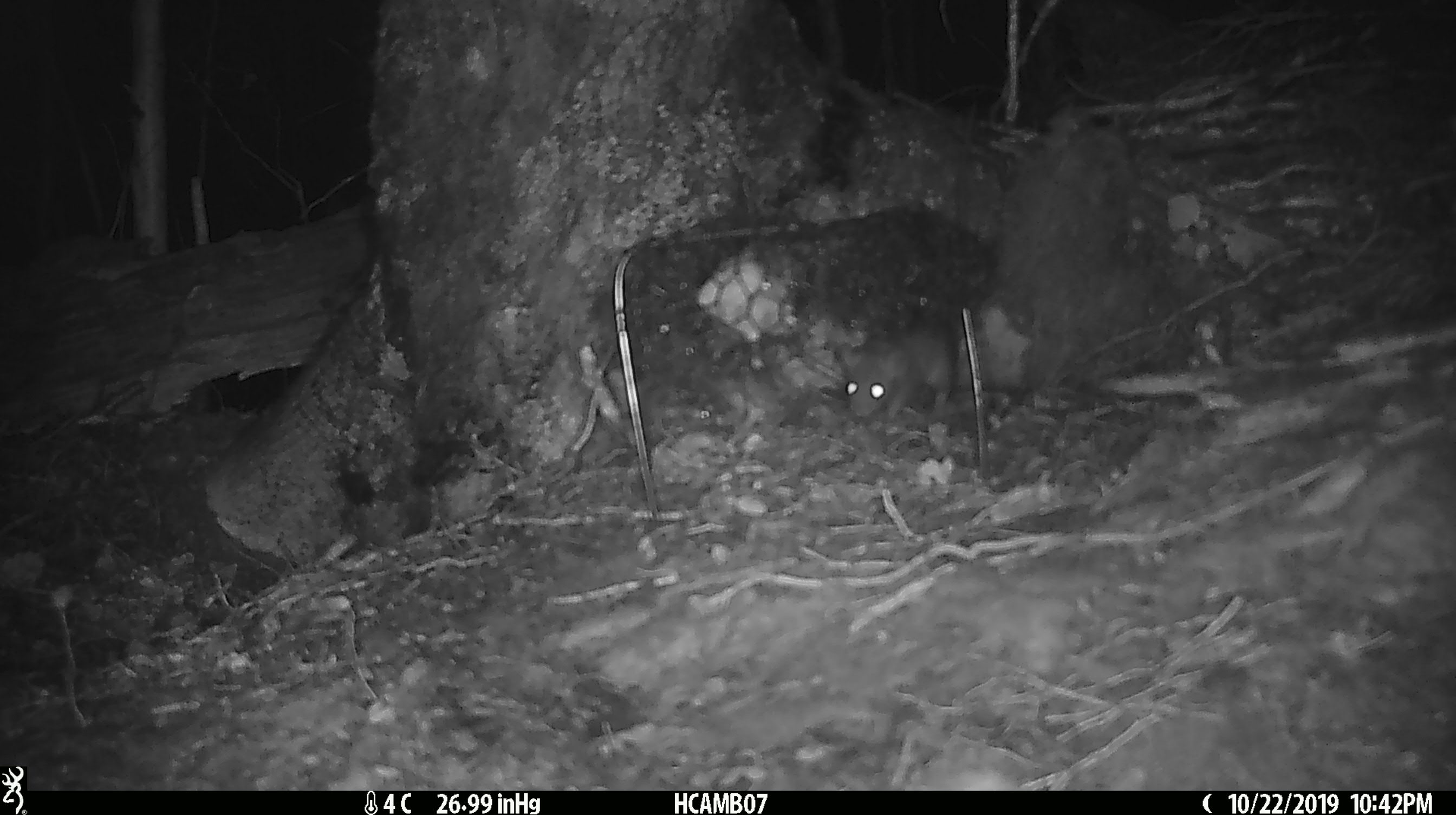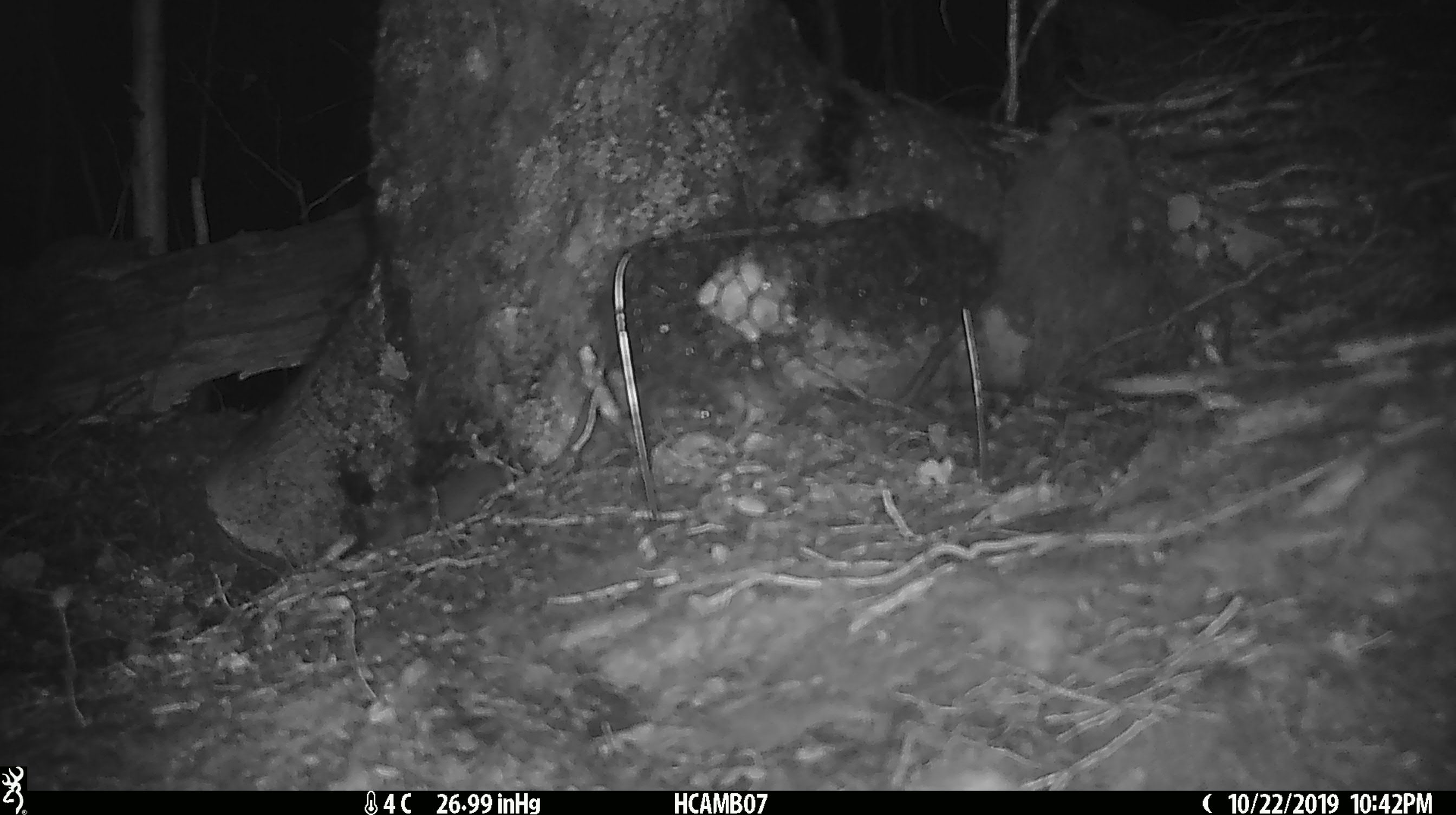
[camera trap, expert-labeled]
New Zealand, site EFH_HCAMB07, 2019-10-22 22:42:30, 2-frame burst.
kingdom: Animalia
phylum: Chordata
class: Mammalia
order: Rodentia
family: Muridae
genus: Mus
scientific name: Mus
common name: mouse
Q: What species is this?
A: Mouse (Mus).